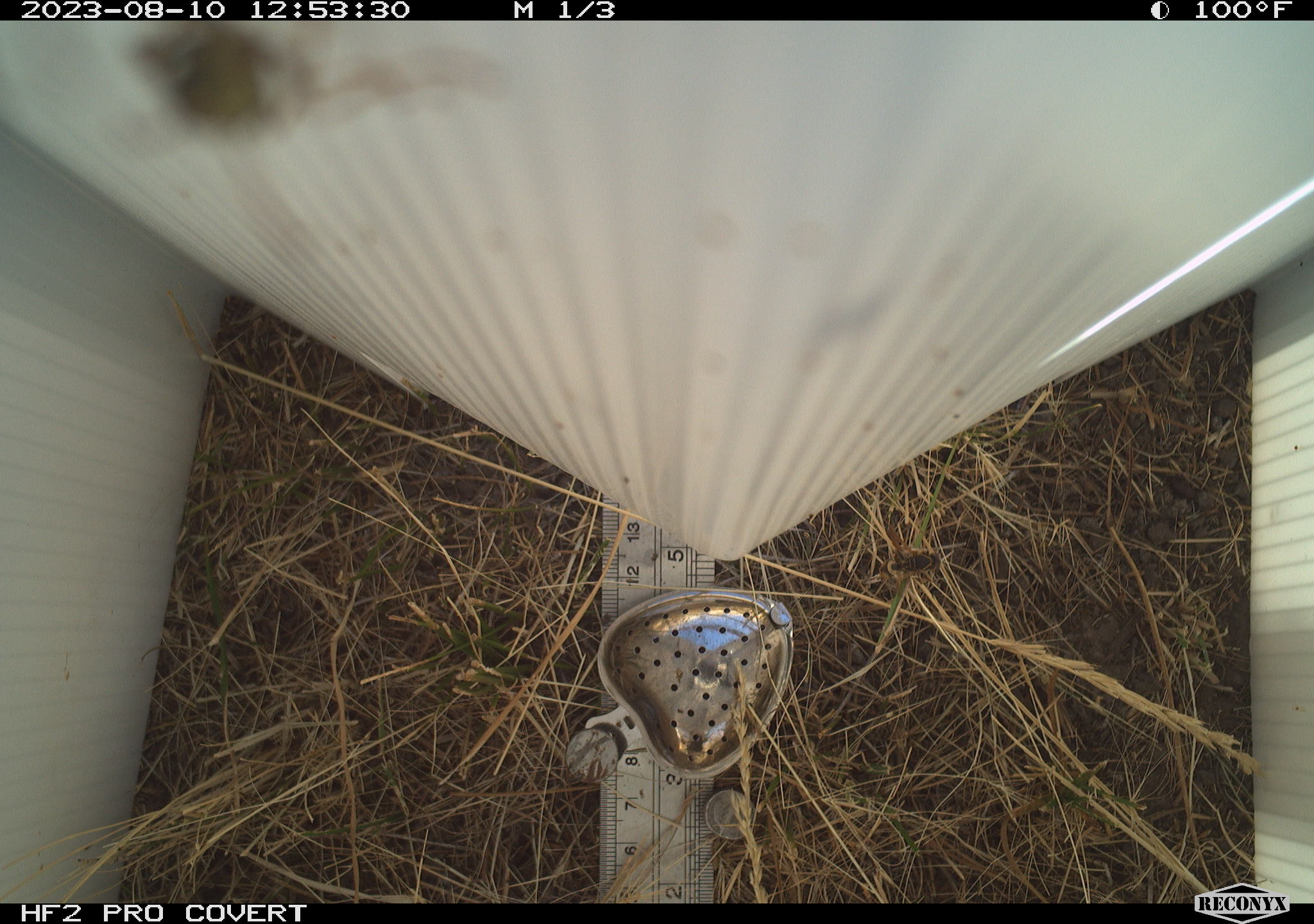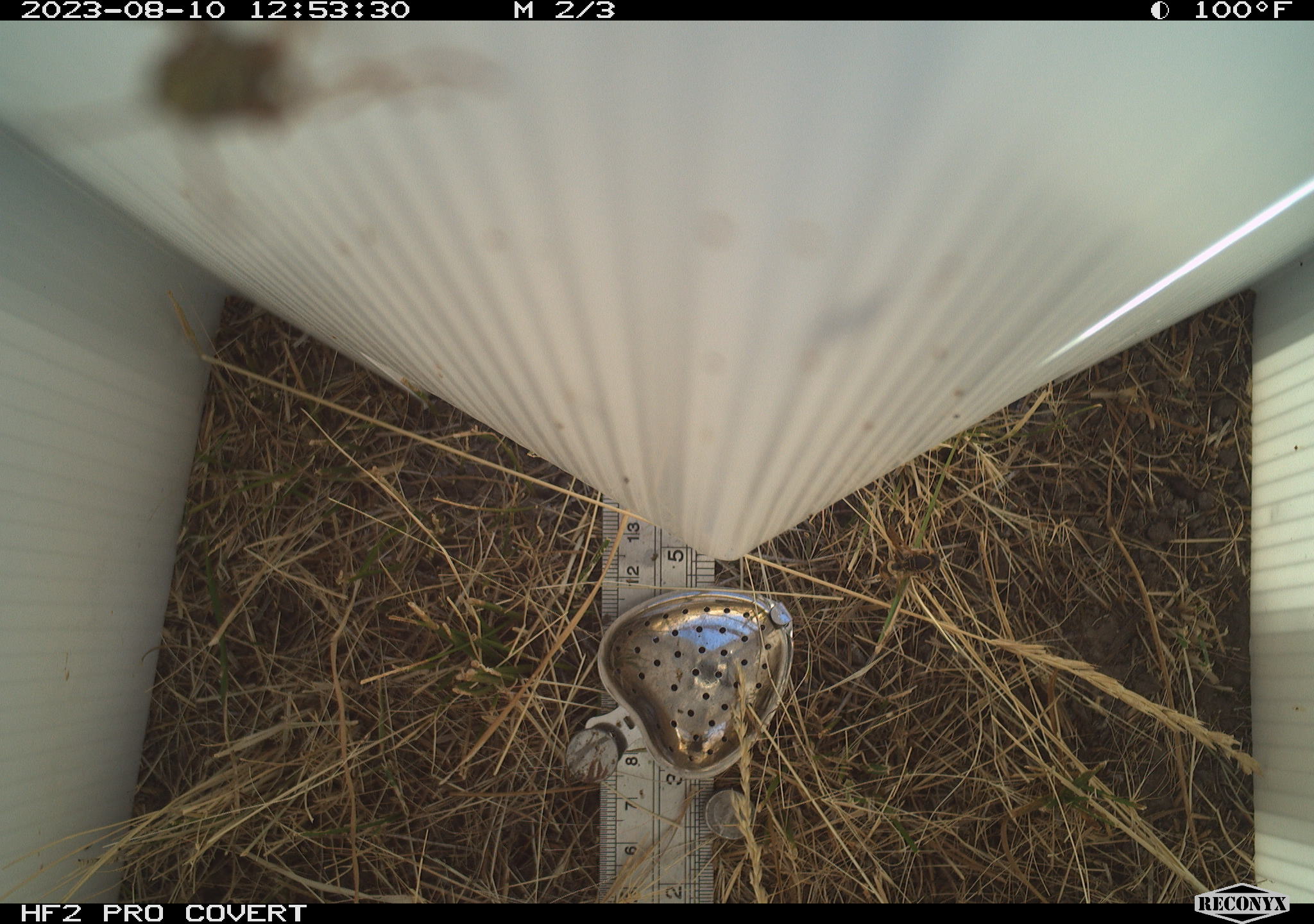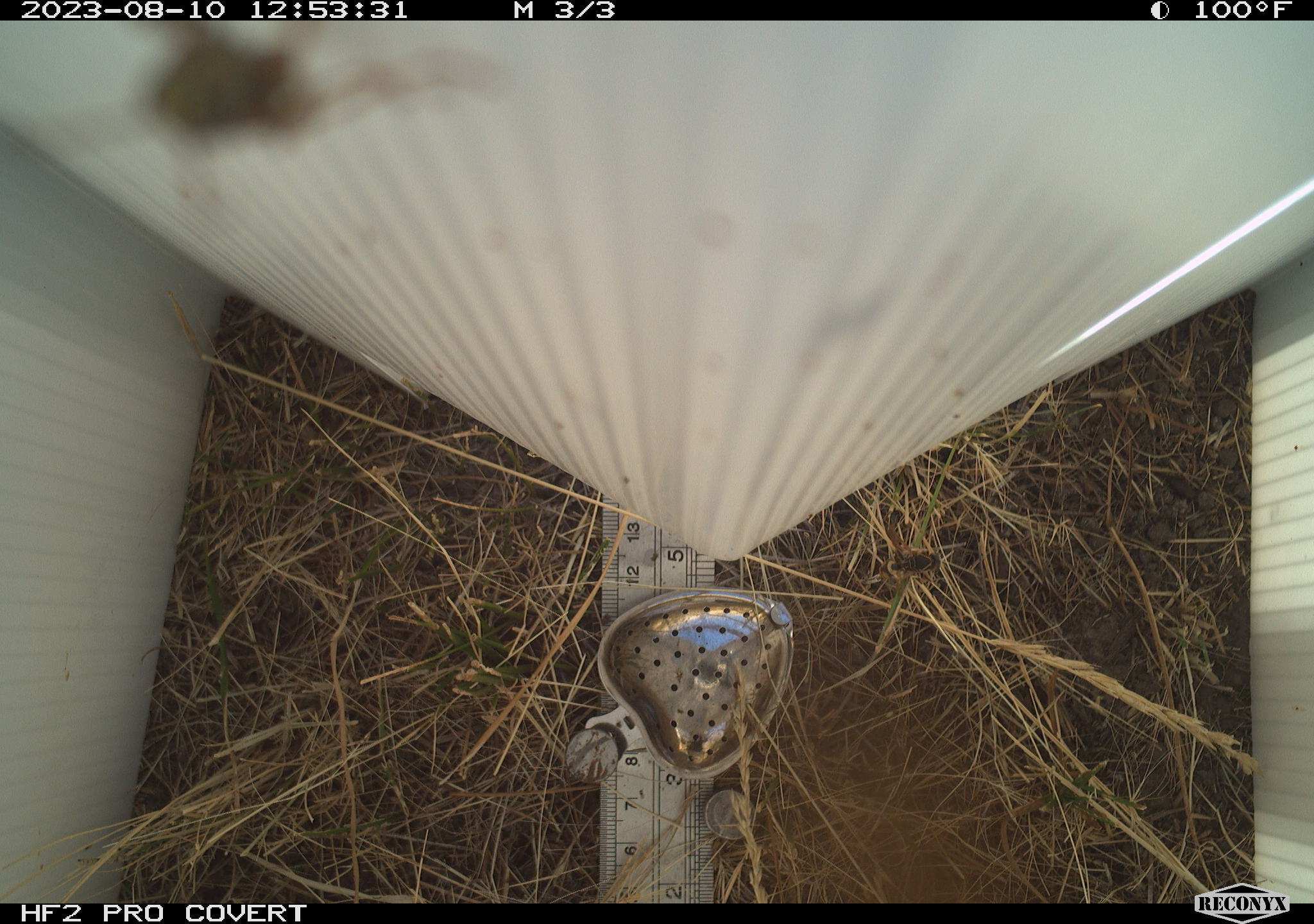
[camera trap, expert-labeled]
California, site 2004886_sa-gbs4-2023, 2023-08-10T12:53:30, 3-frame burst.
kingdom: Animalia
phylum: Arthropoda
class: Insecta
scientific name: Insecta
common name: insect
Insect (Insecta).